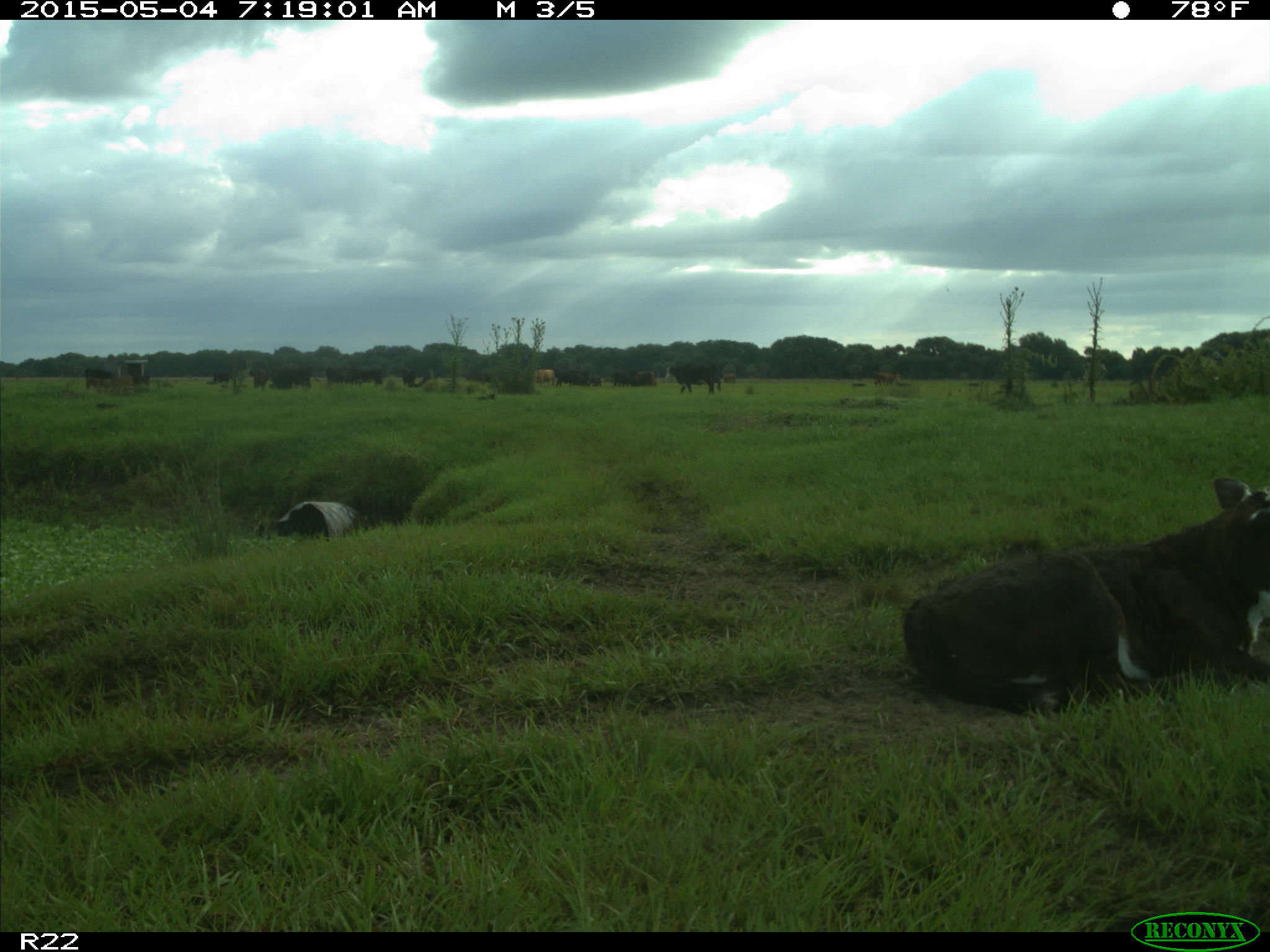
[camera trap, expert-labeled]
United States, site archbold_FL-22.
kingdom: Animalia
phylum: Chordata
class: Mammalia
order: Artiodactyla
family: Bovidae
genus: Bos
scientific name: Bos taurus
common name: domestic cow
Bos taurus (domestic cow).